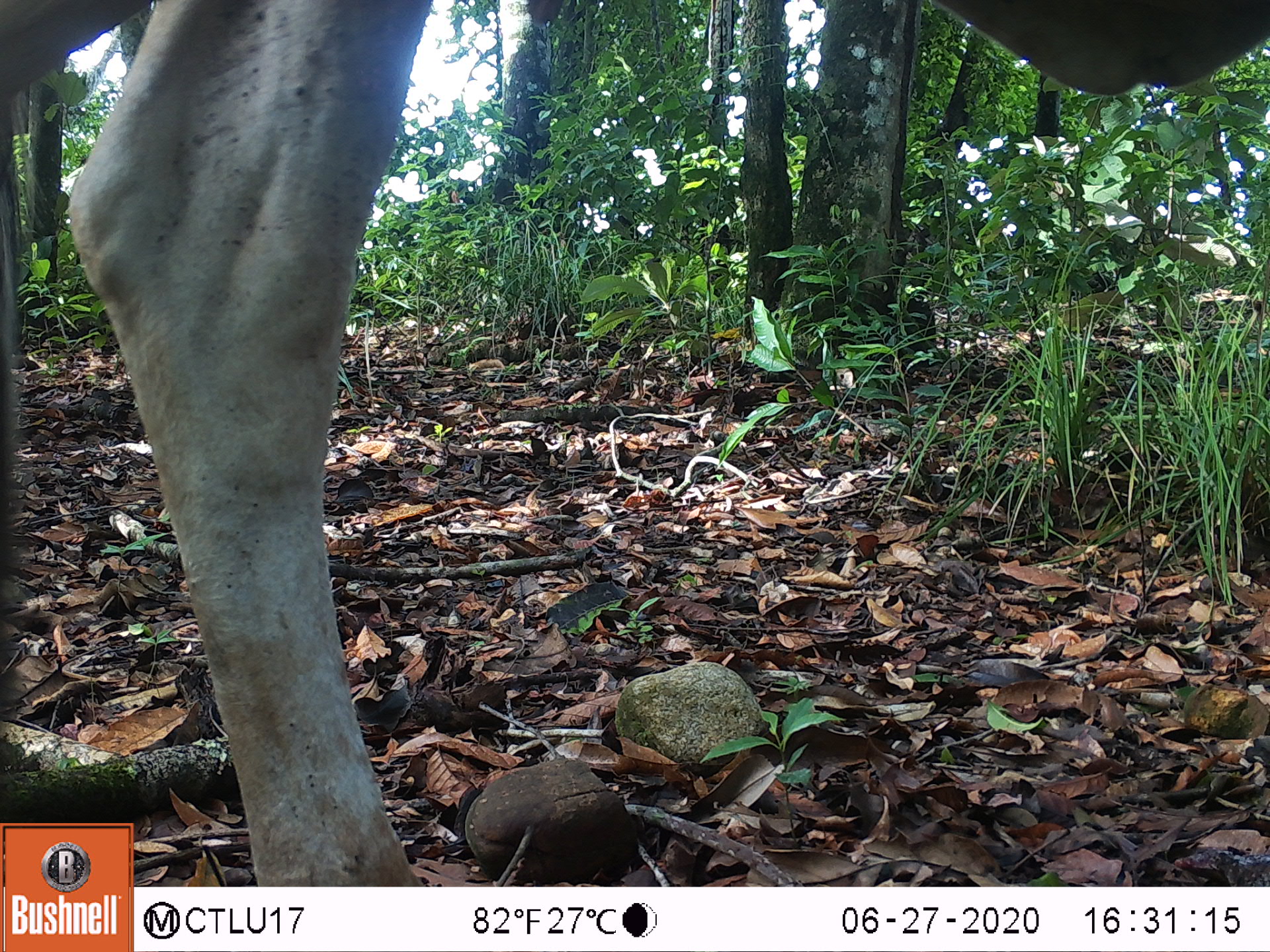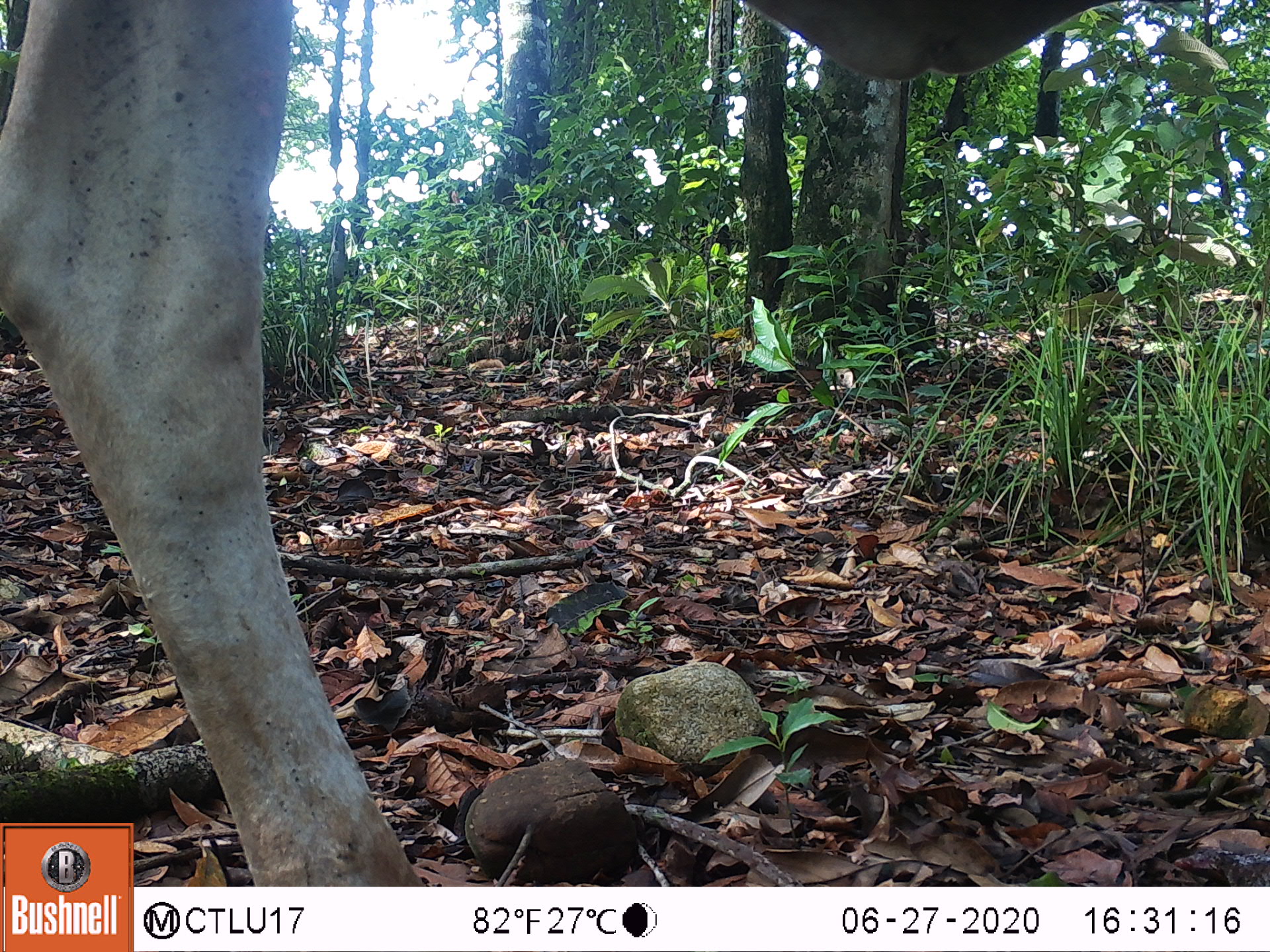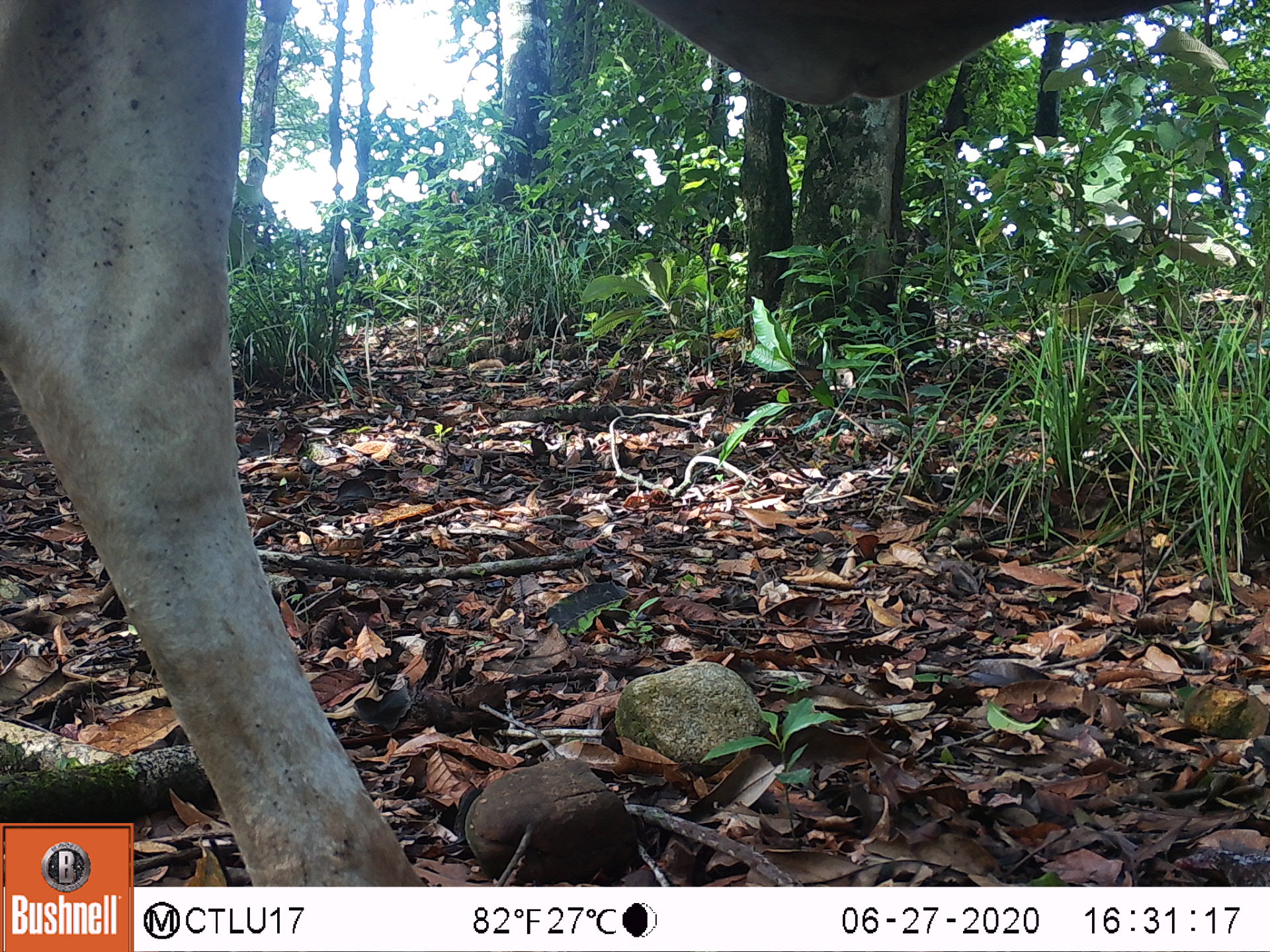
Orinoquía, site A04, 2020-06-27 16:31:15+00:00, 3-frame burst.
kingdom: Animalia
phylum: Chordata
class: Mammalia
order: Artiodactyla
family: Bovidae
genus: Bos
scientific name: Bos taurus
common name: cow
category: cattle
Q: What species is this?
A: Cattle (cow) (Bos taurus).